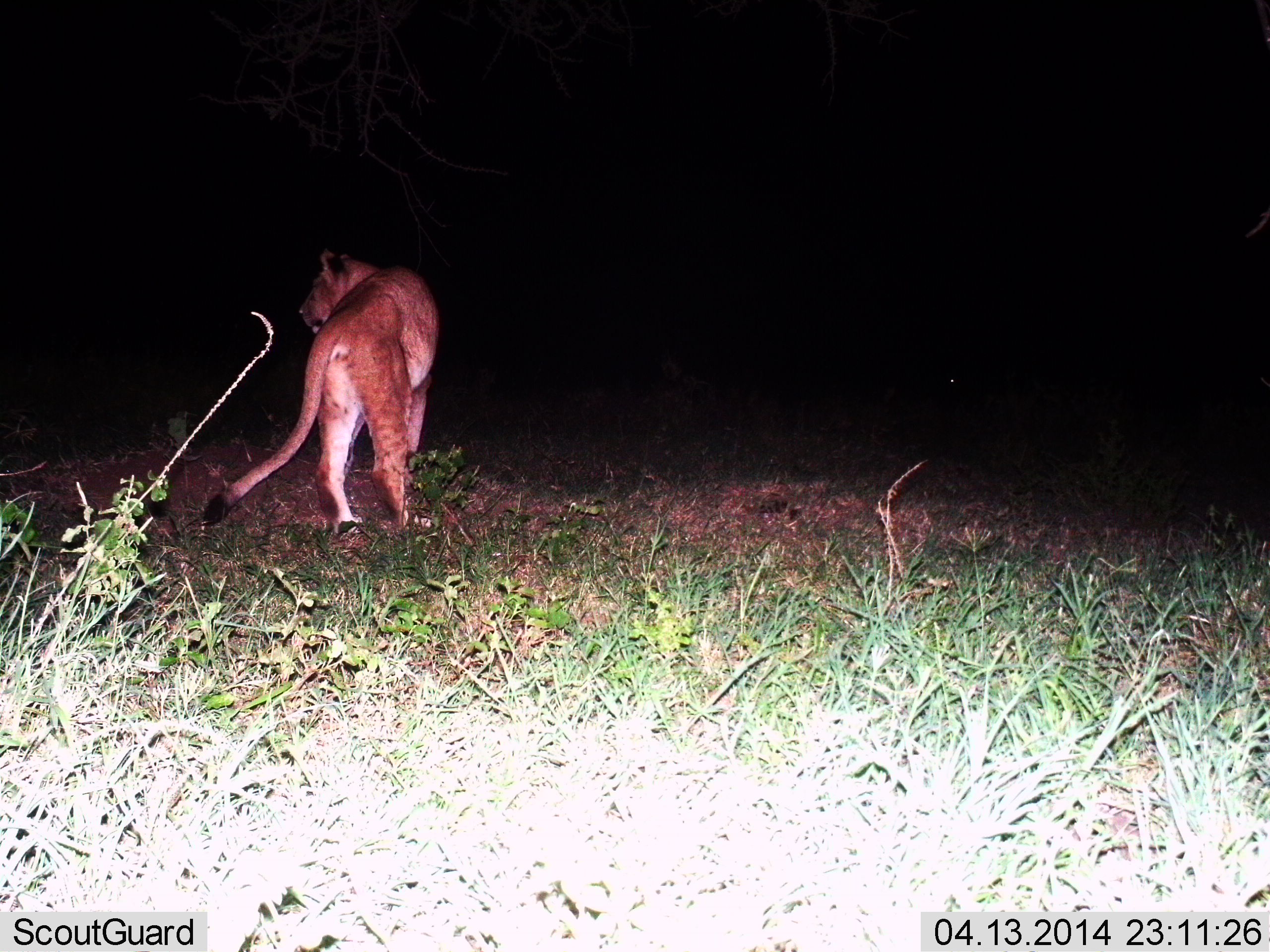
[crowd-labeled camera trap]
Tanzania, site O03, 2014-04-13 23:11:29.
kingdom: Animalia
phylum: Chordata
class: Mammalia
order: Carnivora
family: Felidae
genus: Panthera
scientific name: Panthera leo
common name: lion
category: lionfemale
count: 1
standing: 100%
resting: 0%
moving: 0%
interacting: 0%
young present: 0%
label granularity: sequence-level